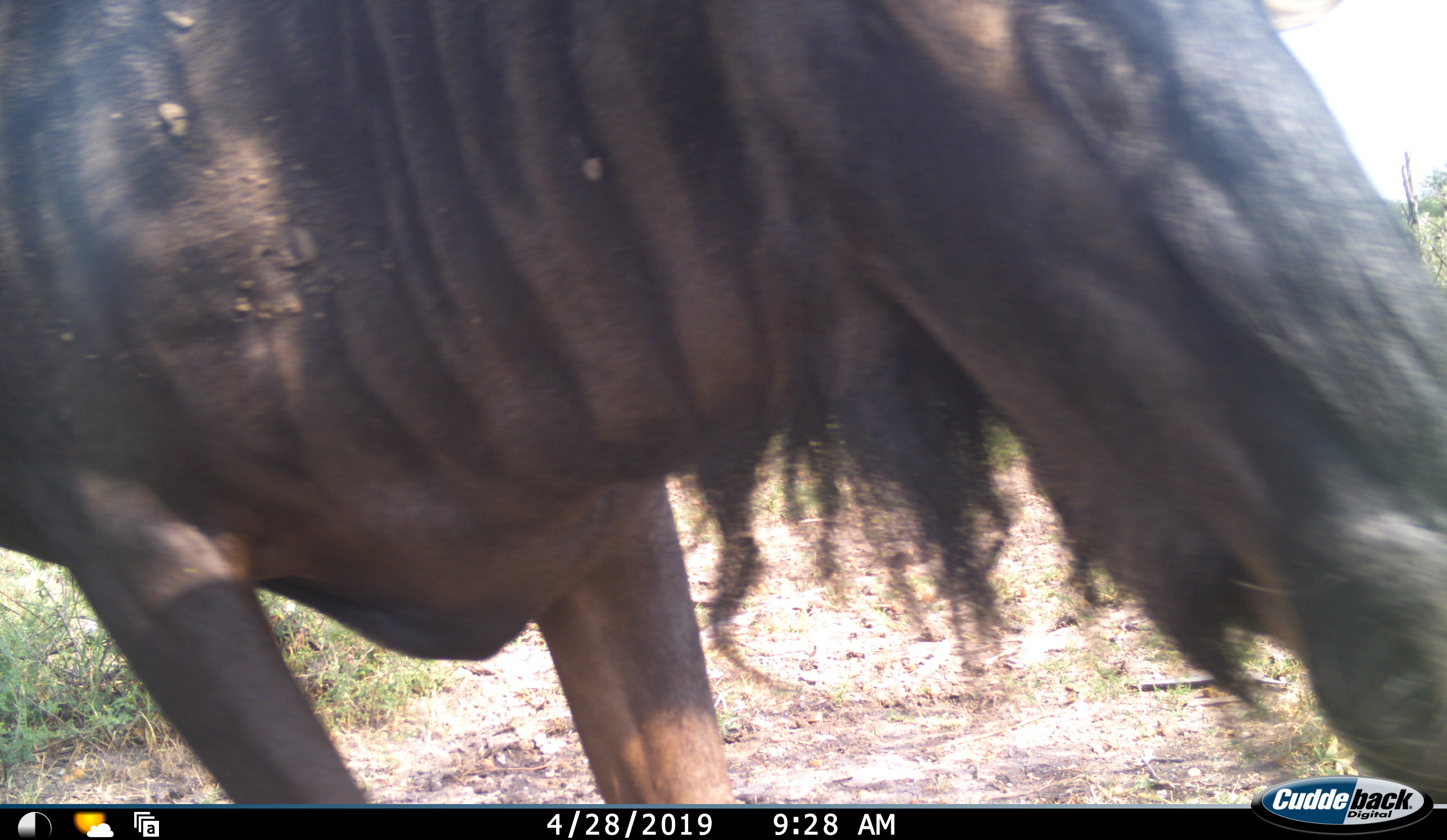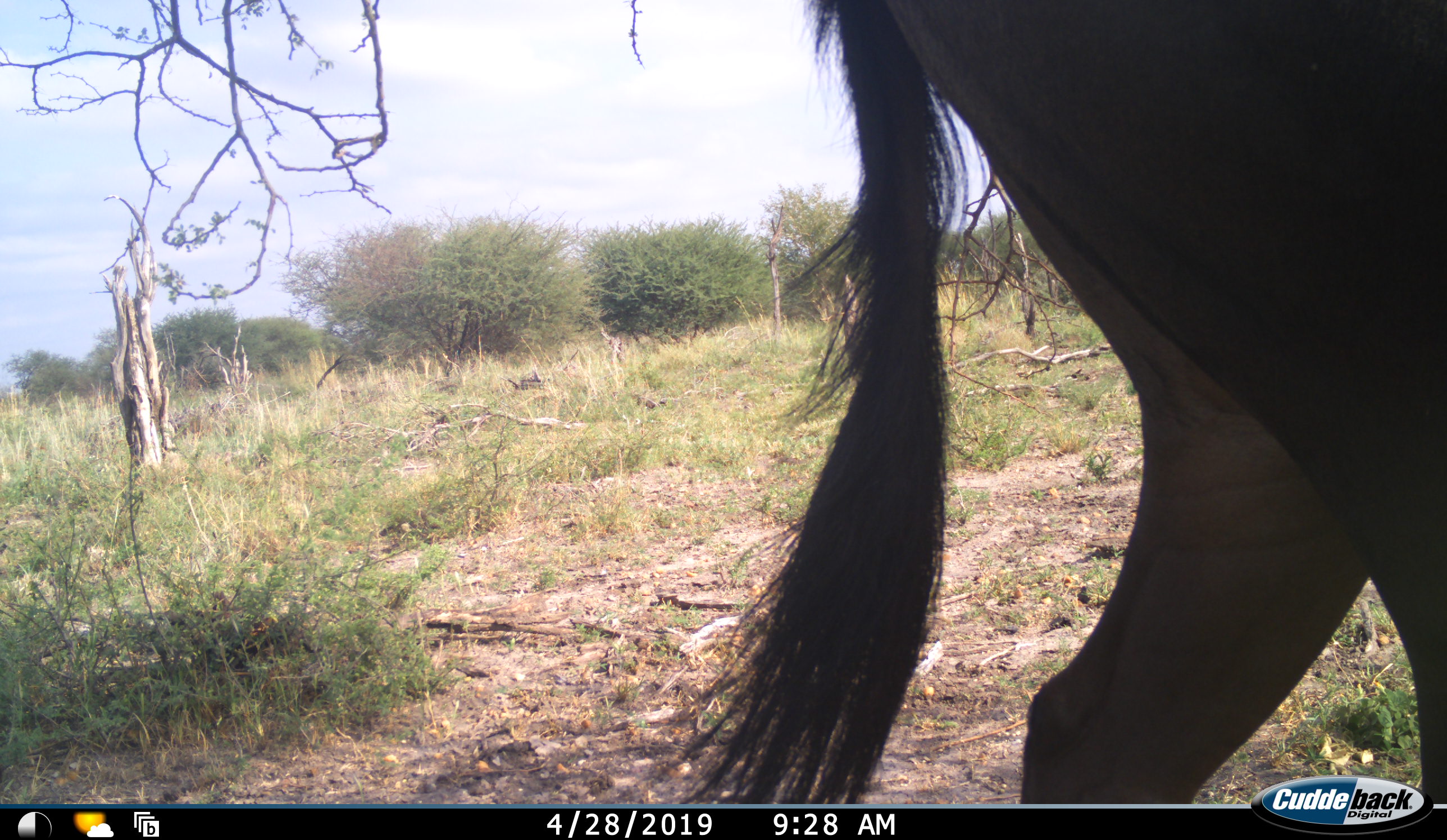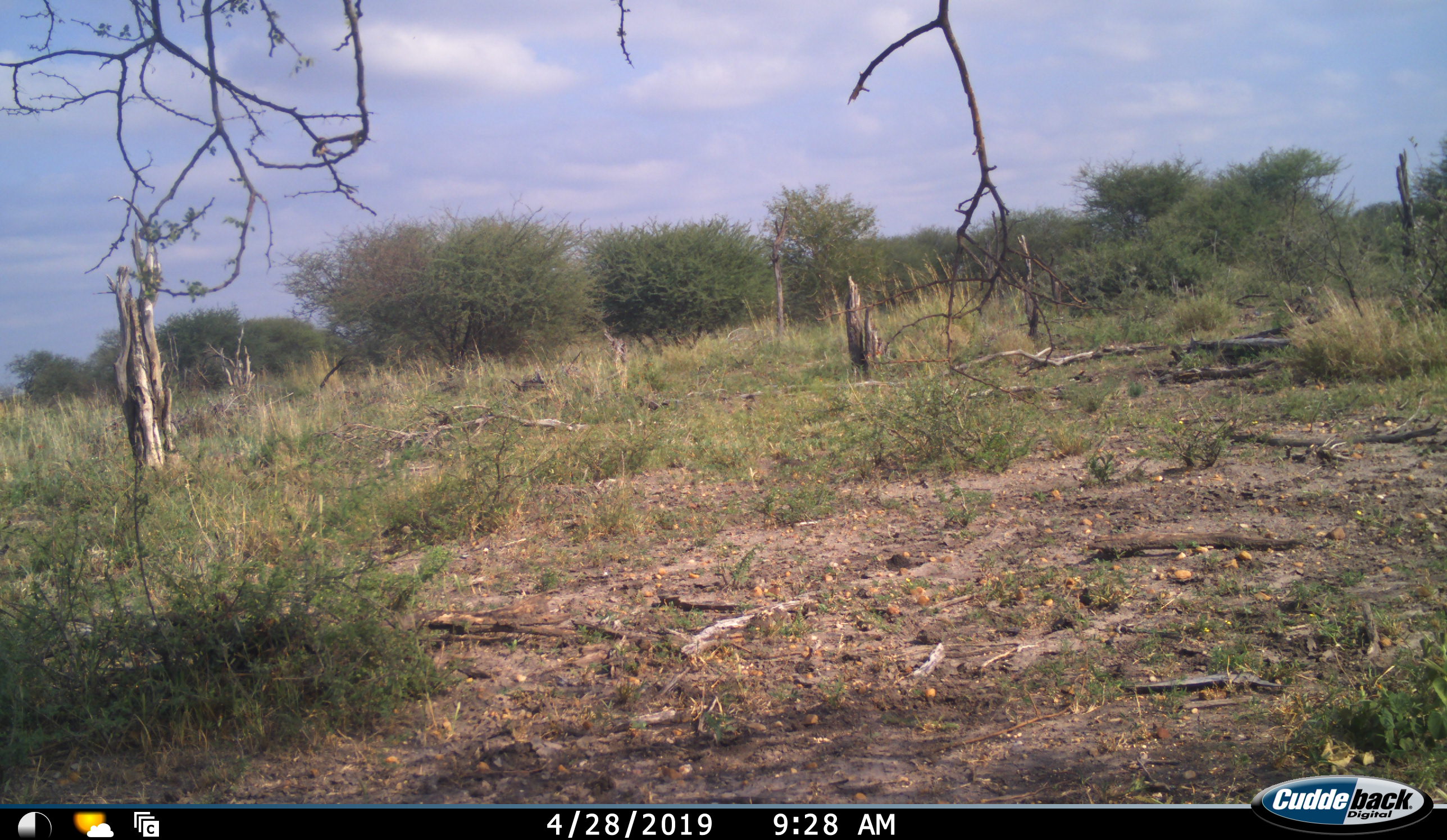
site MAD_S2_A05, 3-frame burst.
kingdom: Animalia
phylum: Chordata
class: Mammalia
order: Artiodactyla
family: Bovidae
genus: Connochaetes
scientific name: Connochaetes taurinus taurinus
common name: blue wildebeest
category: wildebeestblue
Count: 1.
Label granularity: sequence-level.